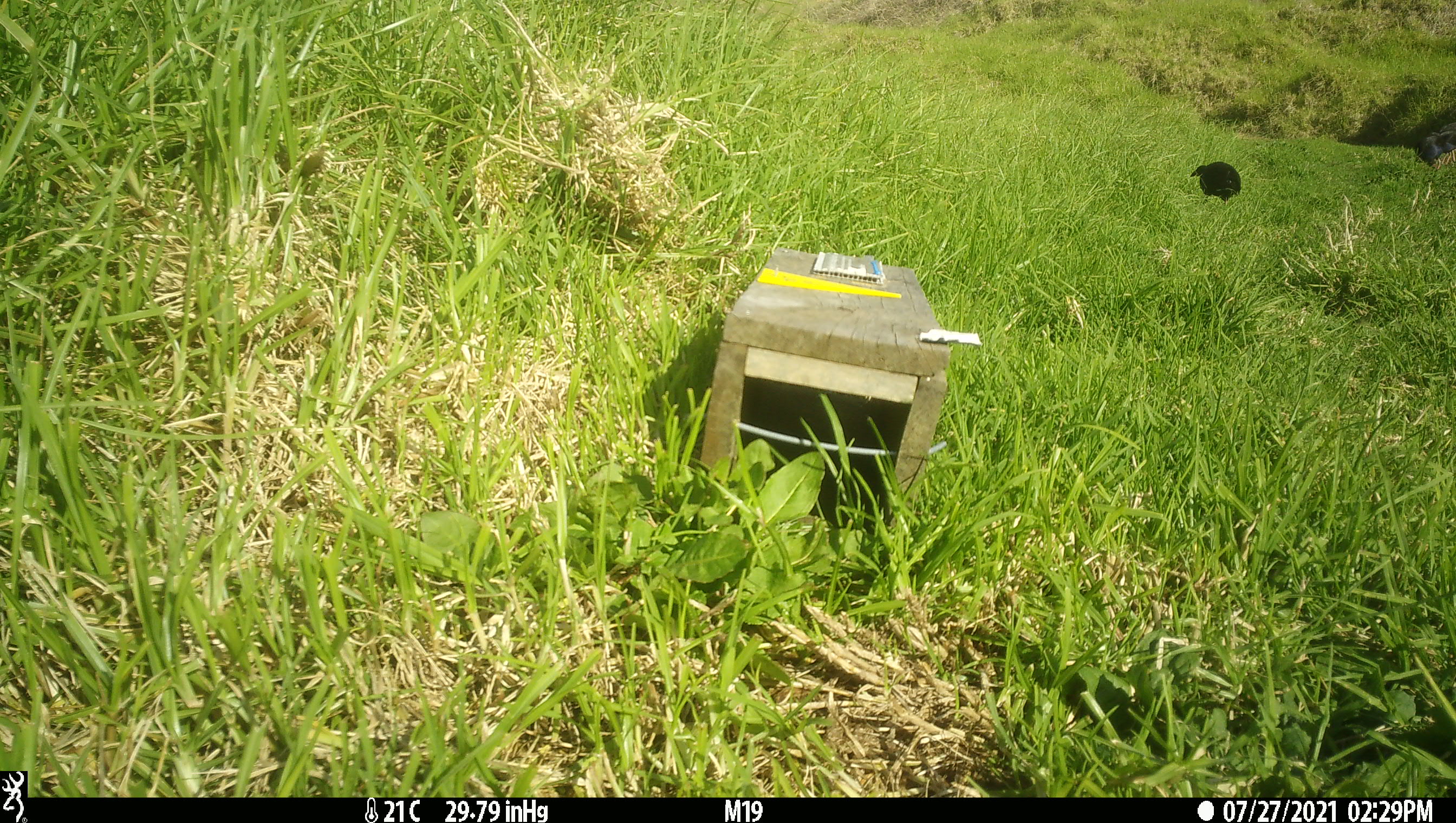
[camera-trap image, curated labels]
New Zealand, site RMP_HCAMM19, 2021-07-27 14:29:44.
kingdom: Animalia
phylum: Chordata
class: Aves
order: Gruiformes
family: Rallidae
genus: Porphyrio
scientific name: Porphyrio melanotus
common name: australasian swamphen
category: pukeko